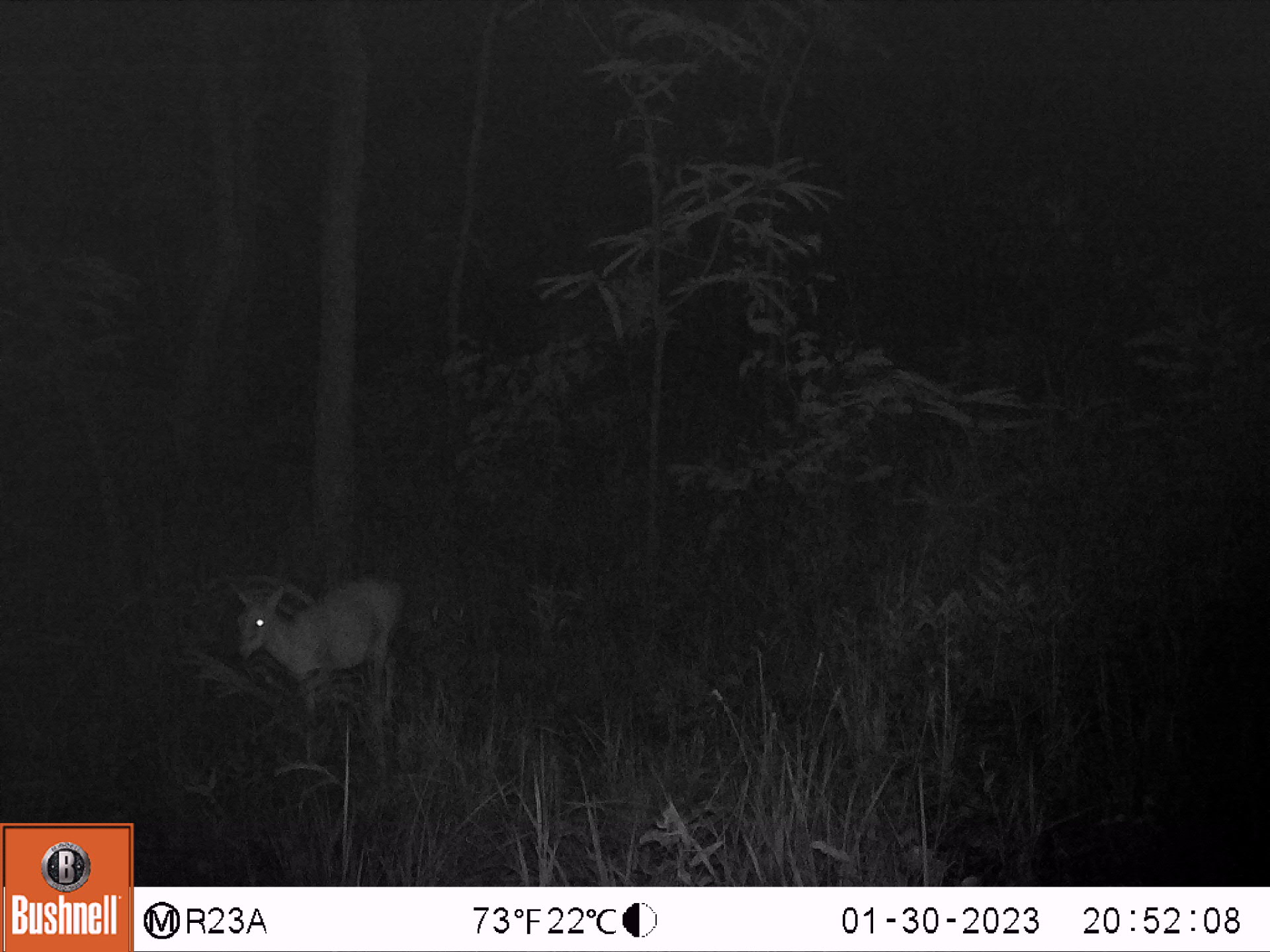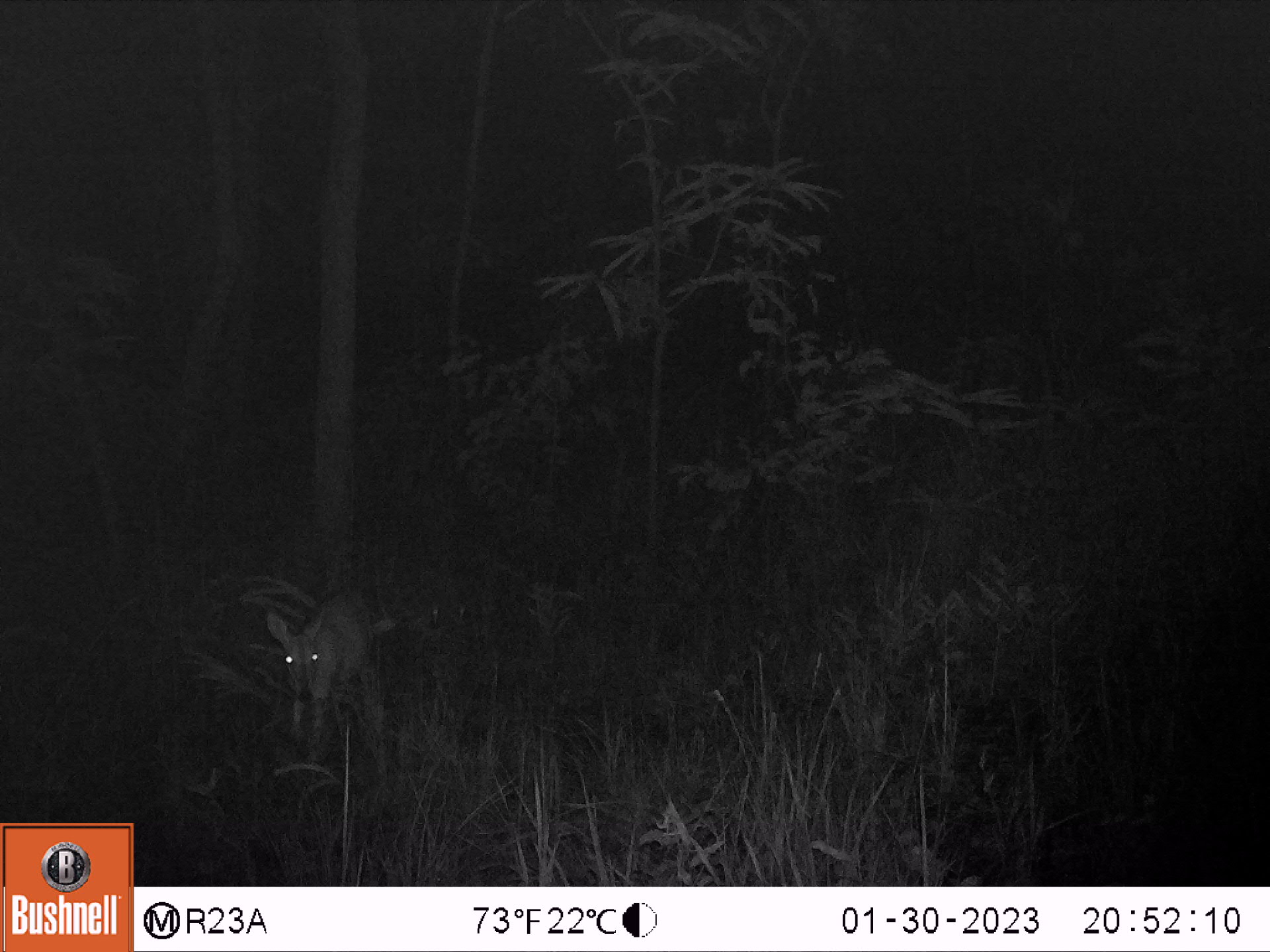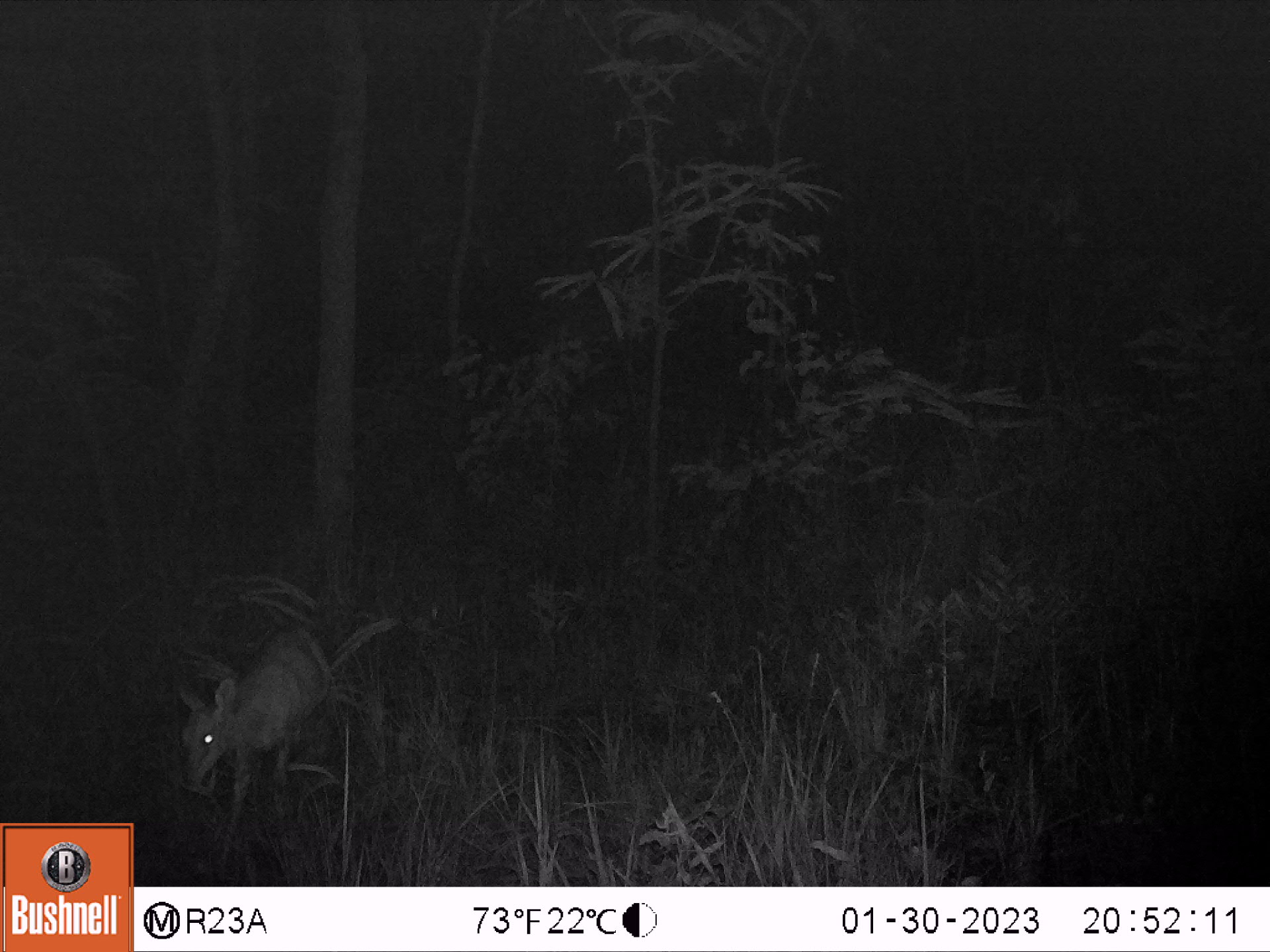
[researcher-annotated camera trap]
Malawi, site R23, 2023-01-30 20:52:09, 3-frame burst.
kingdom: Animalia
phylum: Chordata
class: Mammalia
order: Artiodactyla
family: Bovidae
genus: Sylvicapra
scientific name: Sylvicapra grimmia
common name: common duiker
Common duiker (Sylvicapra grimmia), count 1.